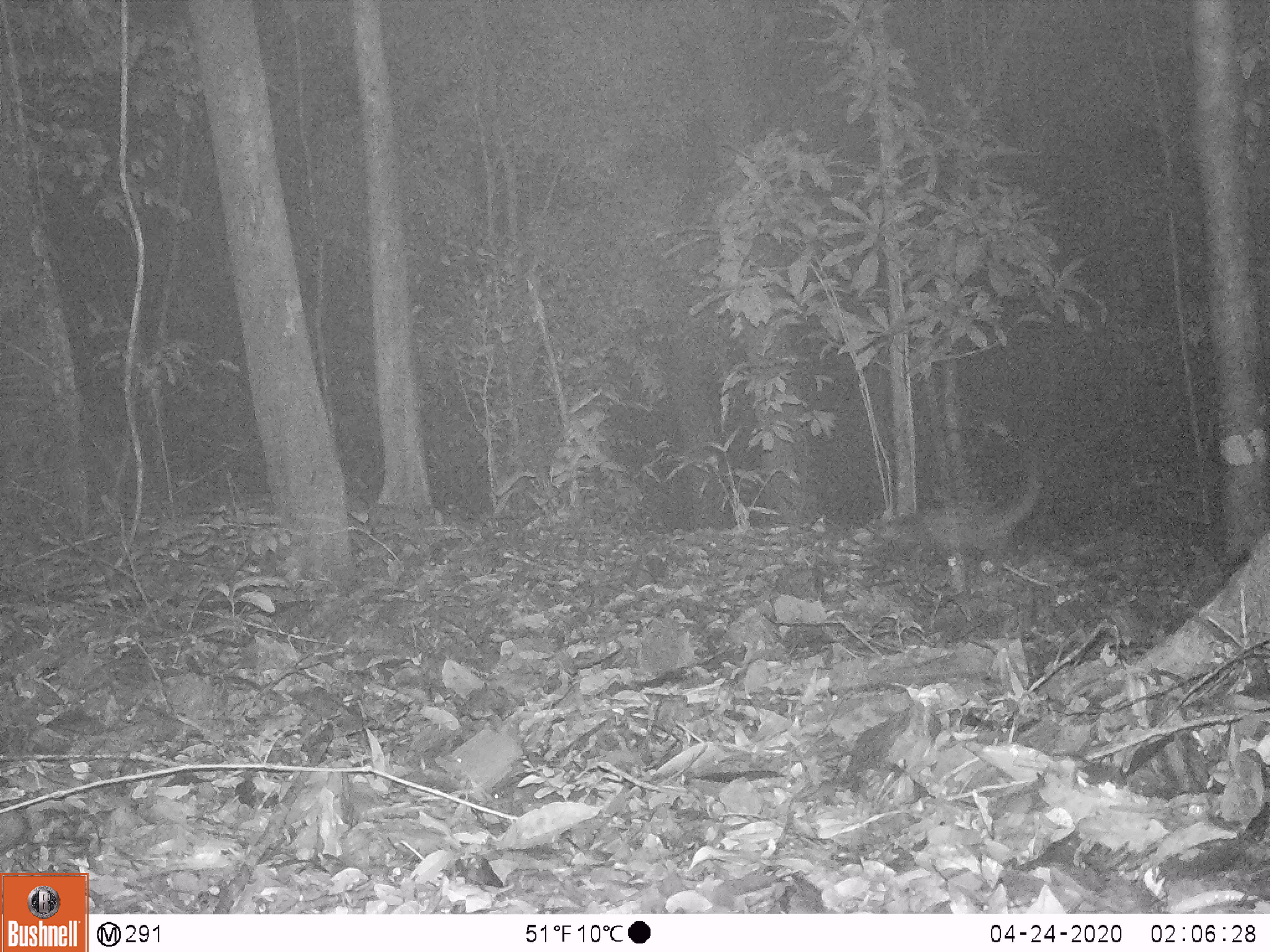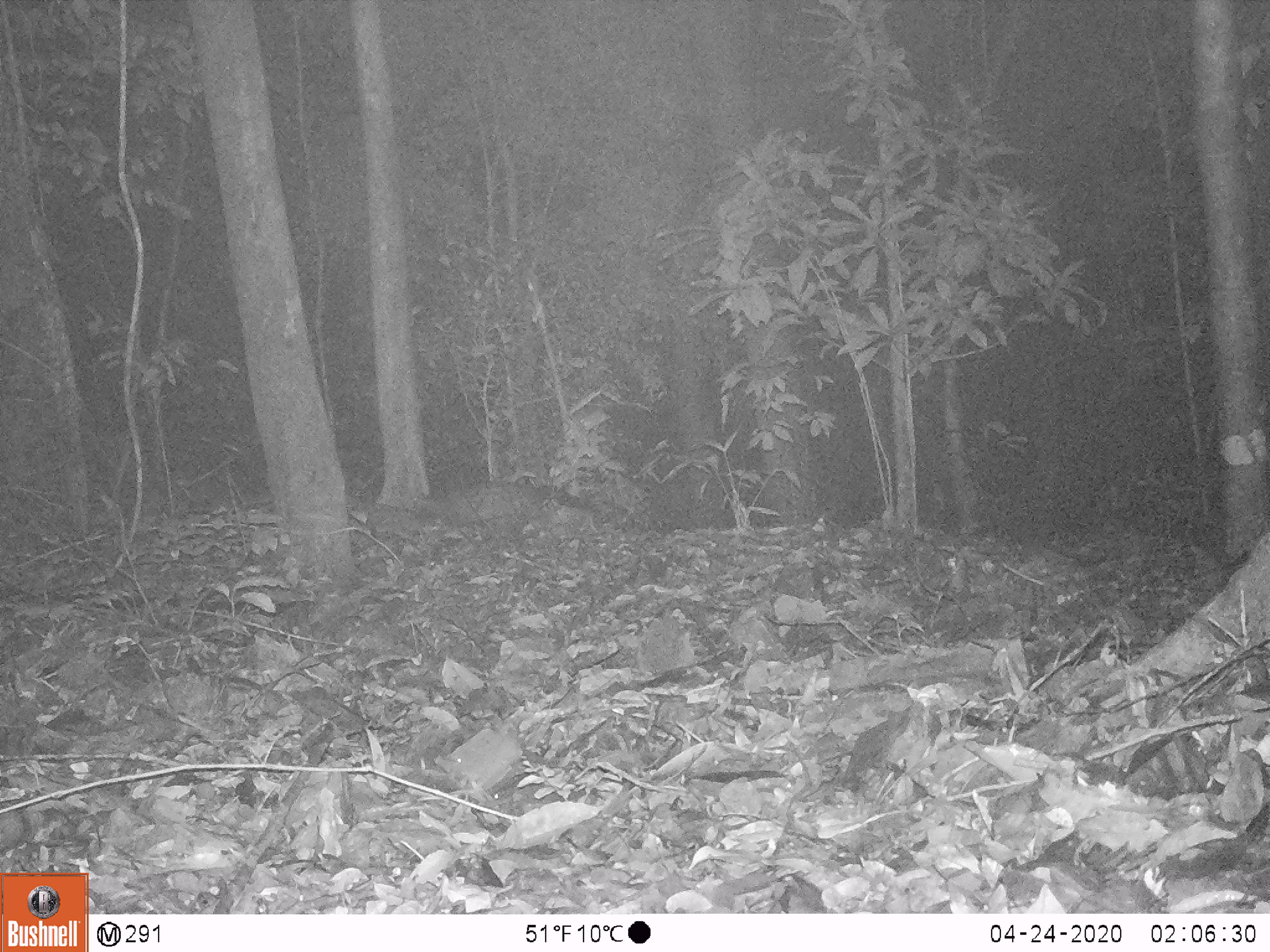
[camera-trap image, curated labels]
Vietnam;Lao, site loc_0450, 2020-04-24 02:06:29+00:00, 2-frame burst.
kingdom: Animalia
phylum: Chordata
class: Mammalia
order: Carnivora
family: Viverridae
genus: Paradoxurus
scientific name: Paradoxurus hermaphroditus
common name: common palm civet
Common palm civet (Paradoxurus hermaphroditus). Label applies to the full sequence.